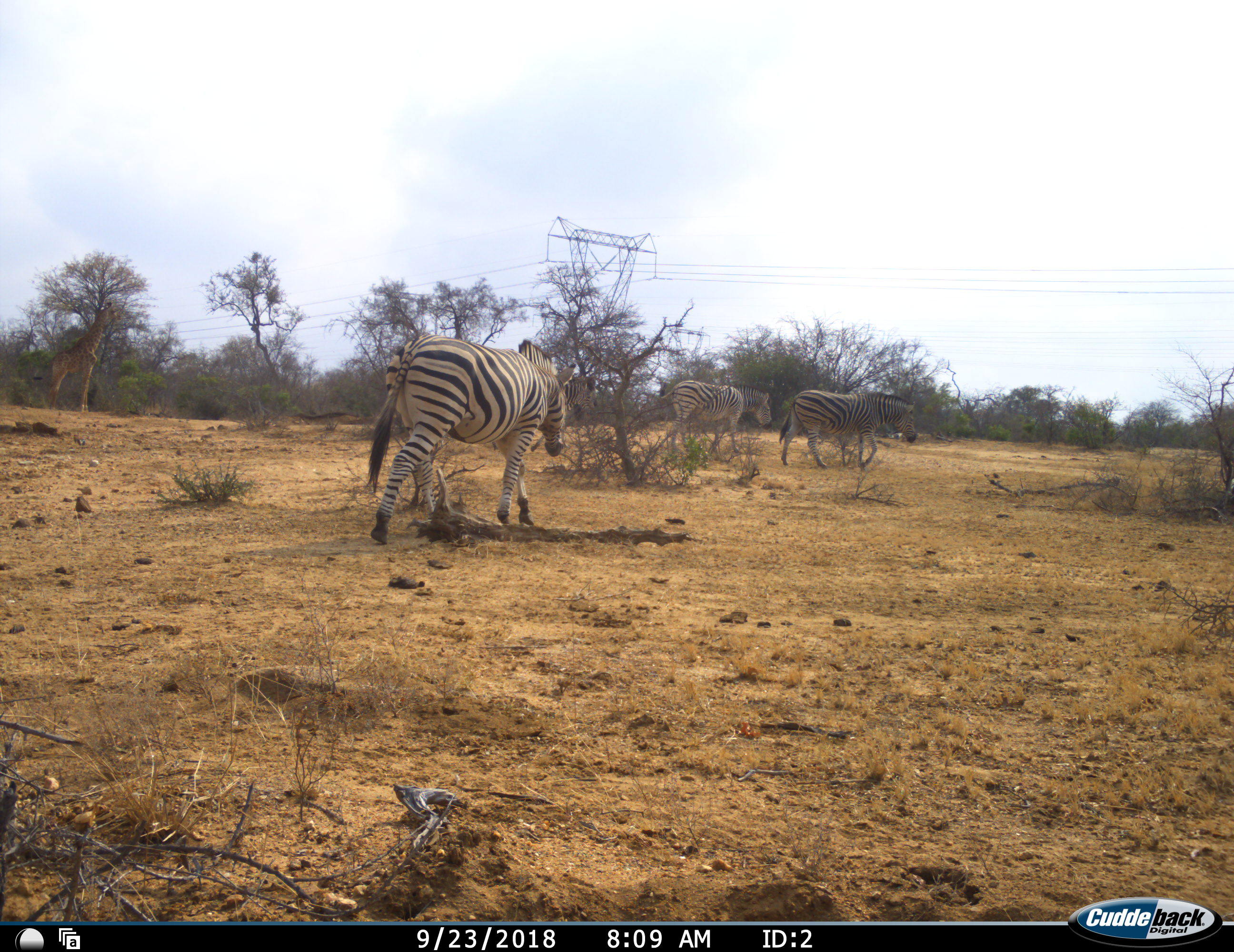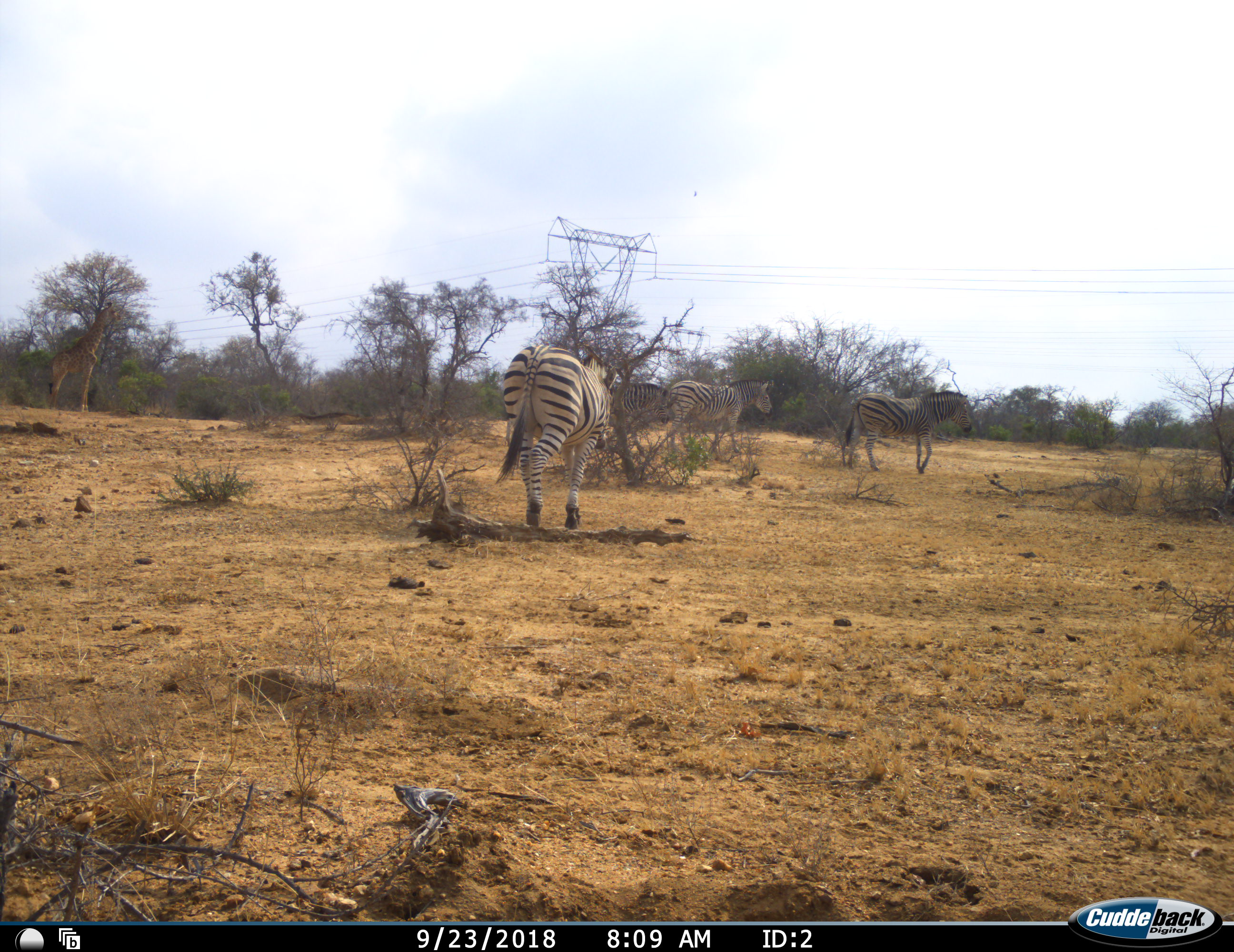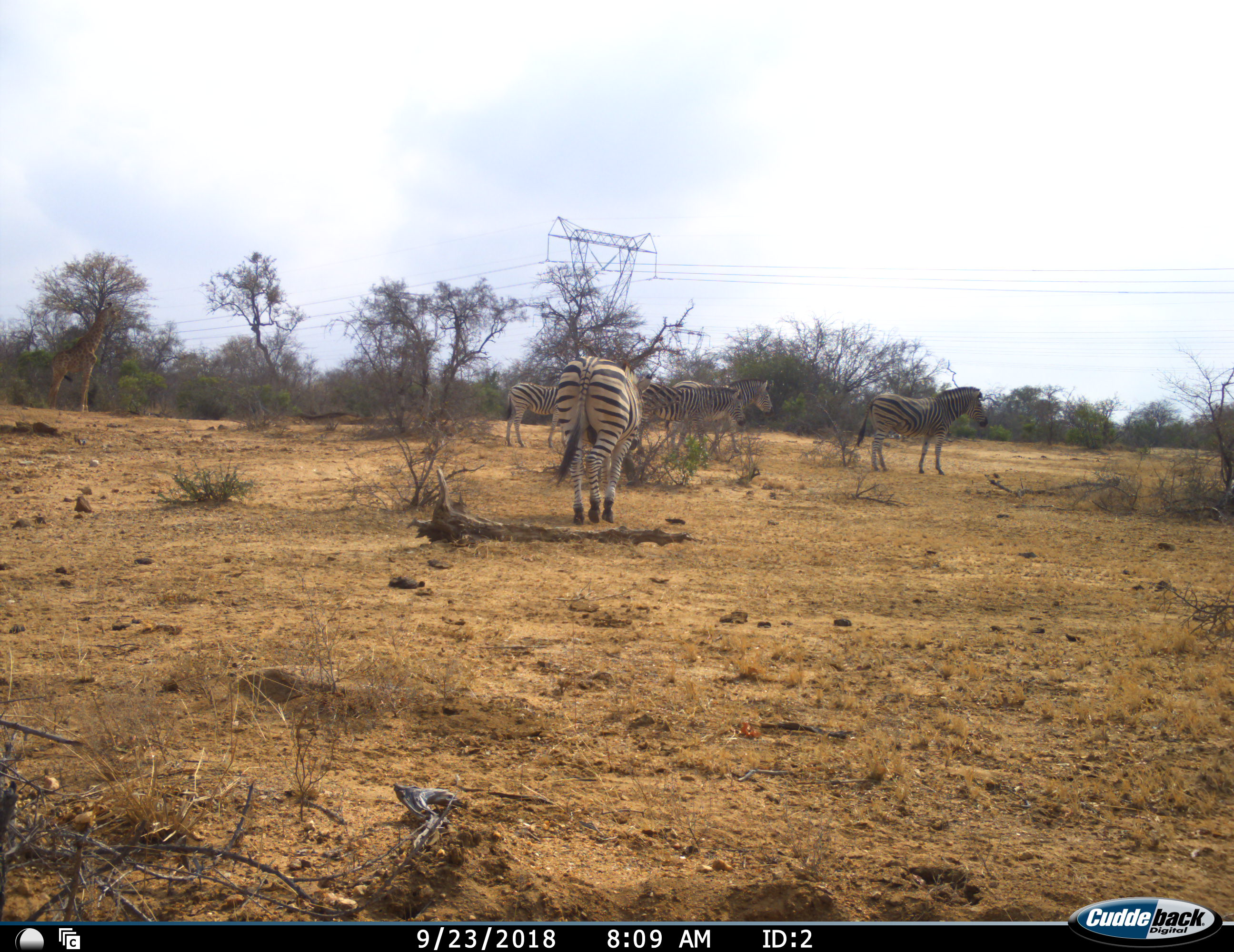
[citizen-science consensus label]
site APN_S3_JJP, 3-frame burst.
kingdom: Animalia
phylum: Chordata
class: Mammalia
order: Perissodactyla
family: Equidae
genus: Equus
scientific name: Equus quagga burchellii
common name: burchell's zebra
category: zebraburchells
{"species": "zebraburchells (burchell's zebra) (Equus quagga burchellii)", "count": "4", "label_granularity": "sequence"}